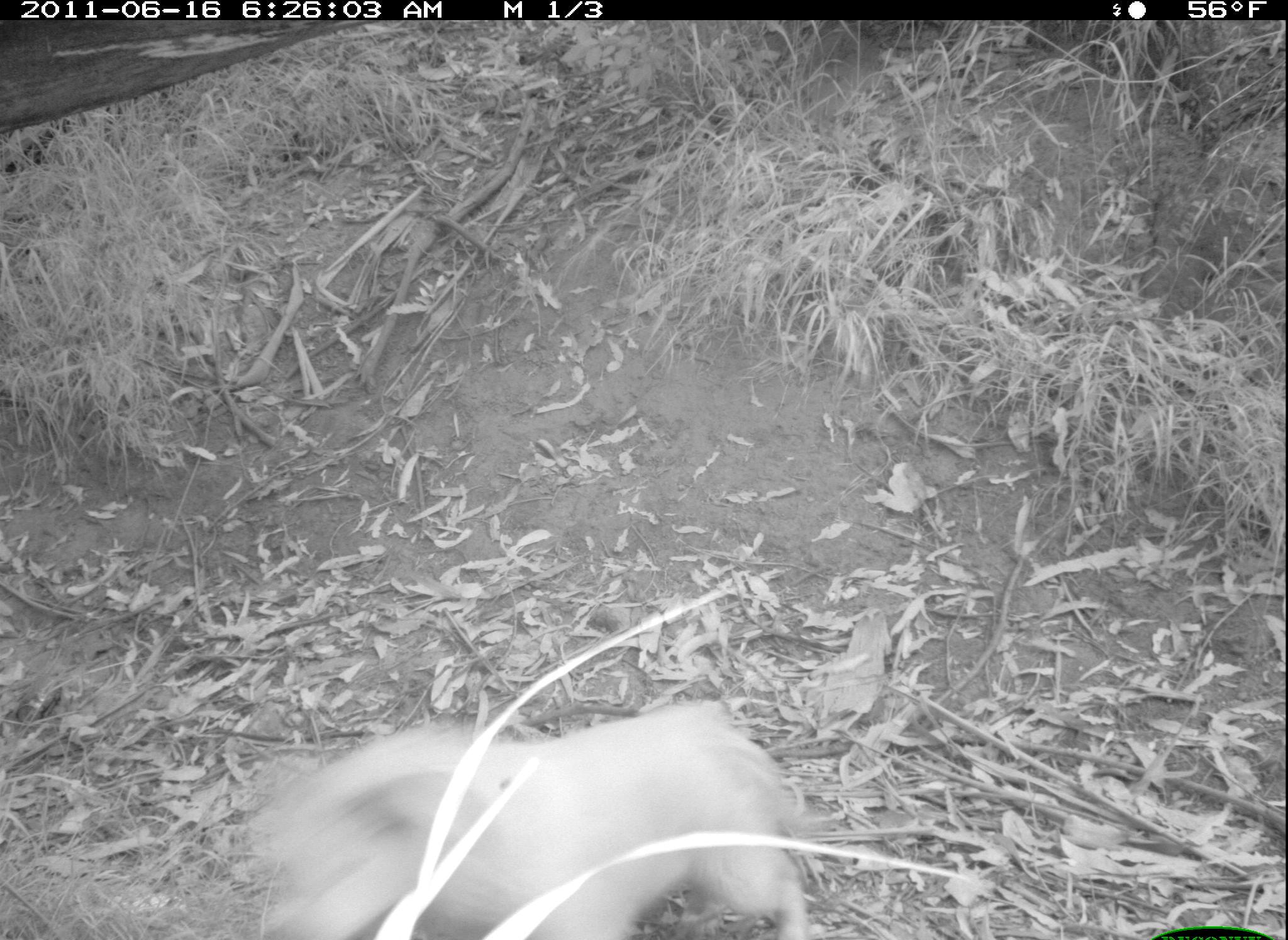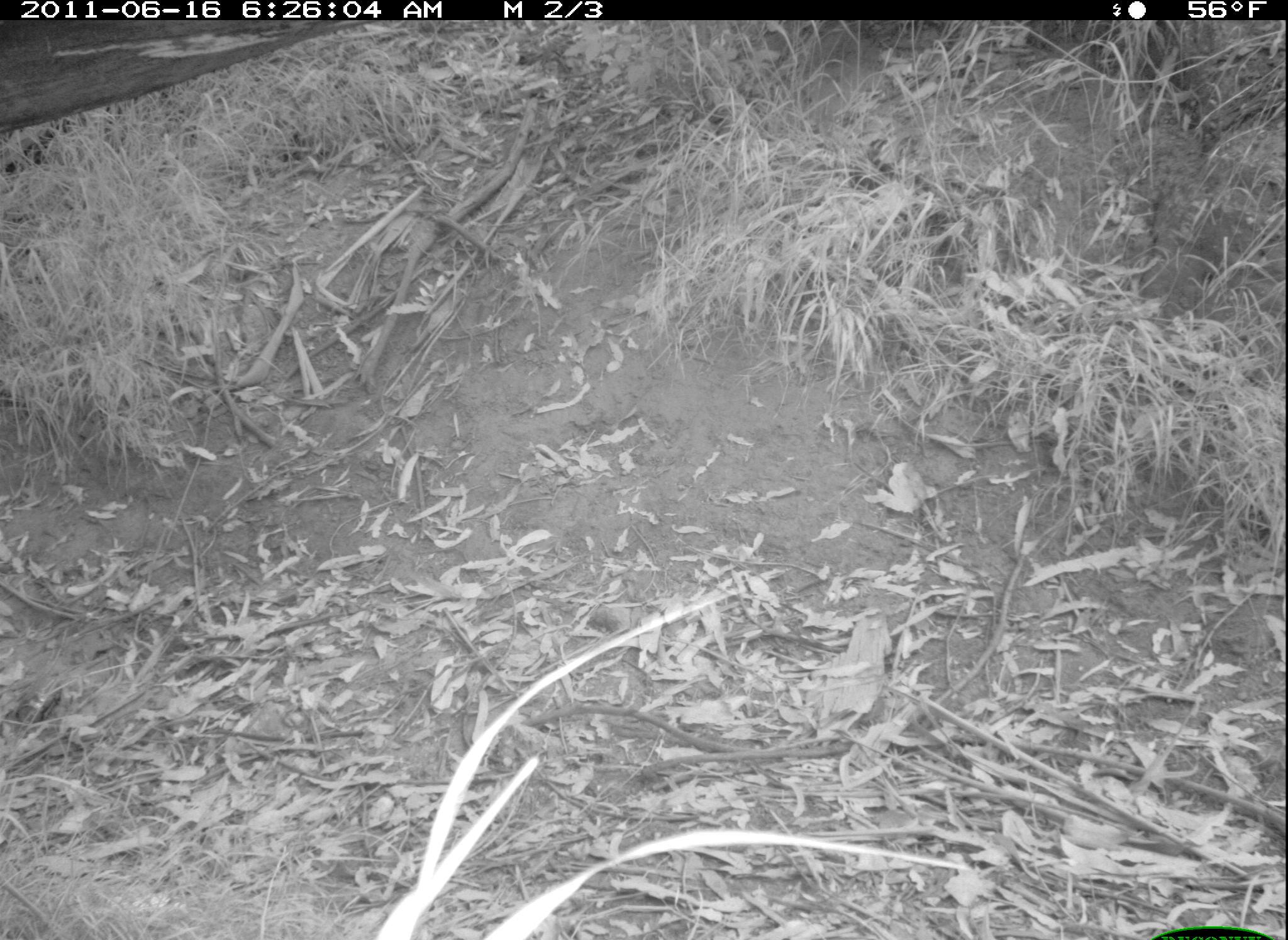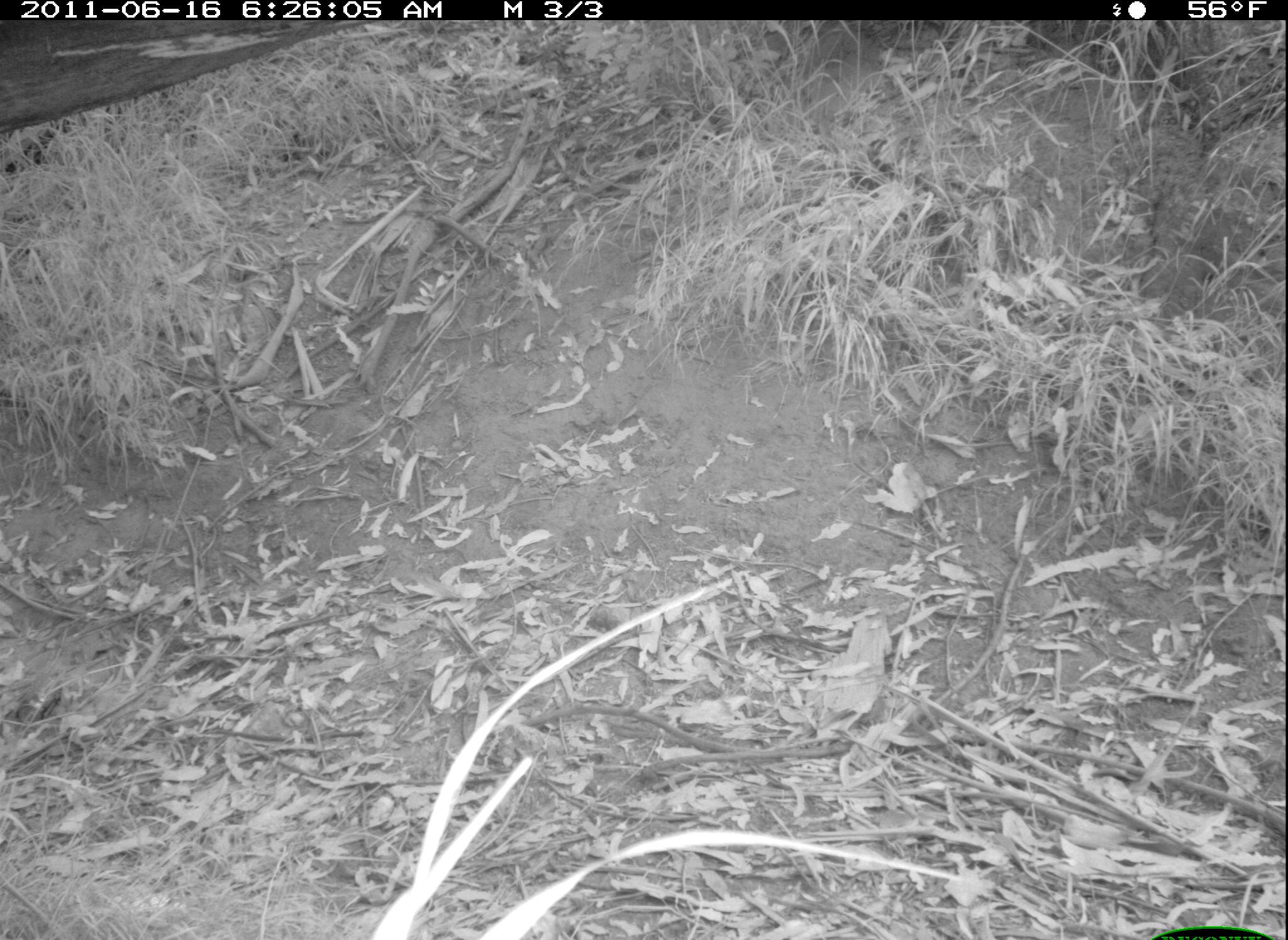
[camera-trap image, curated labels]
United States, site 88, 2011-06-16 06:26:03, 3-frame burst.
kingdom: Animalia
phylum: Chordata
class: Mammalia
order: Carnivora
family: Canidae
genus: Canis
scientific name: Canis familiaris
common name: domestic dog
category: dog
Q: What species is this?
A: Dog (domestic dog) (Canis familiaris).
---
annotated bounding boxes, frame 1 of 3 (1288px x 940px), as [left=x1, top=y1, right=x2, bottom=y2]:
dog: [left=195, top=696, right=847, bottom=940]